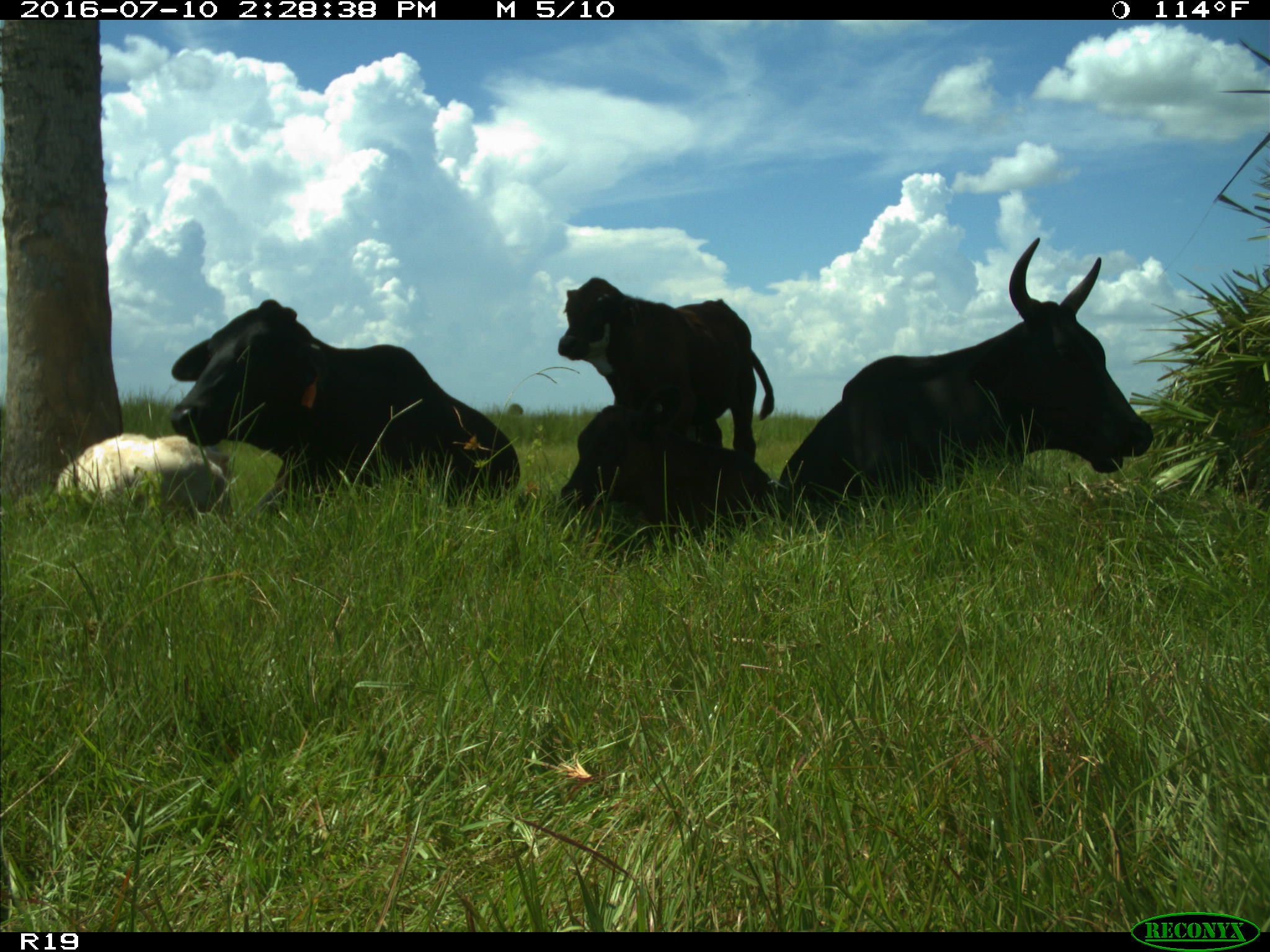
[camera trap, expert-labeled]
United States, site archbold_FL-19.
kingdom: Animalia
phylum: Chordata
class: Mammalia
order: Artiodactyla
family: Bovidae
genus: Bos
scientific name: Bos taurus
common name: domestic cow